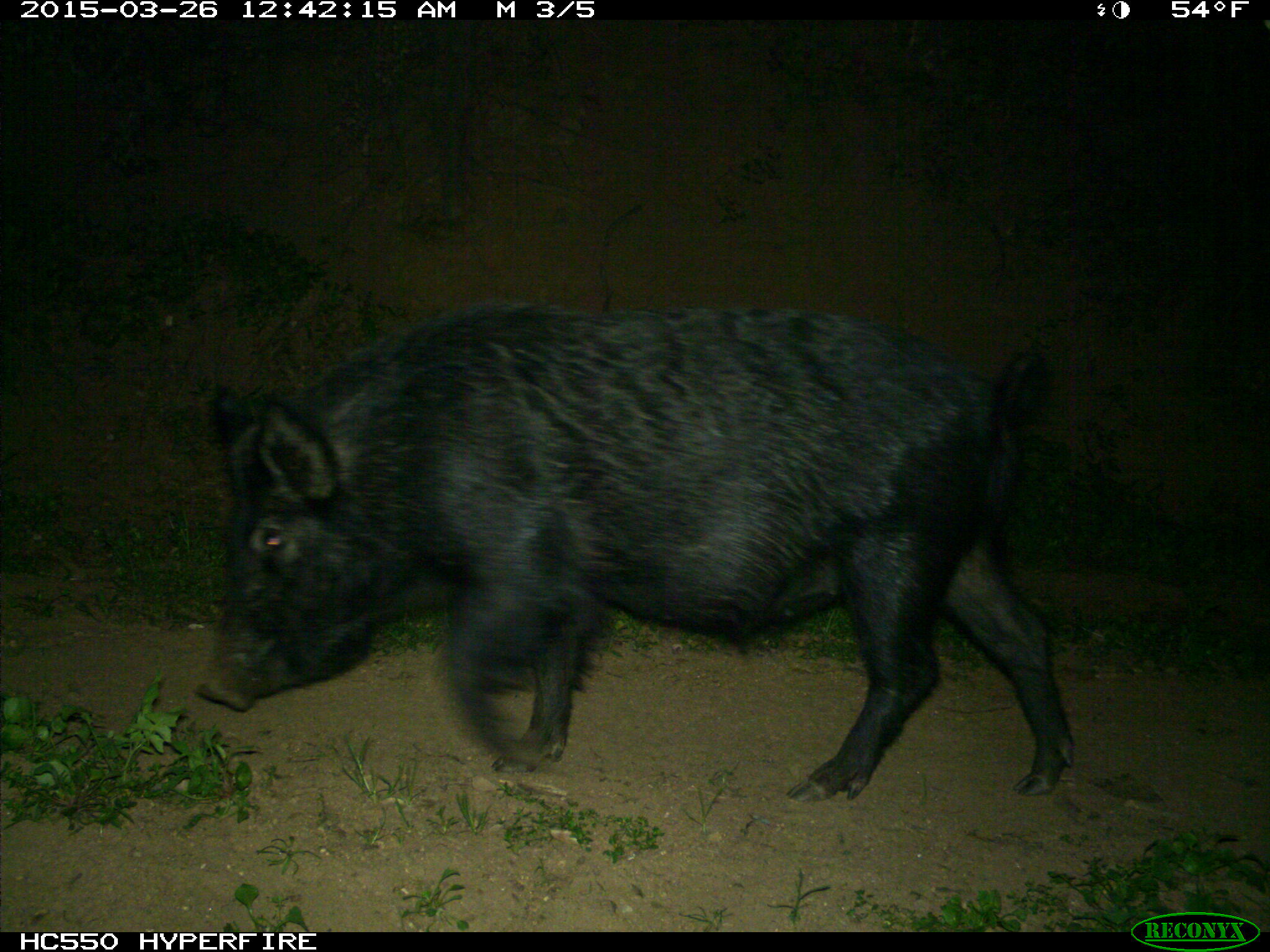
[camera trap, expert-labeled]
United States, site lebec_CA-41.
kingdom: Animalia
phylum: Chordata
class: Mammalia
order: Artiodactyla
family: Suidae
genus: Sus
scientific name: Sus scrofa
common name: wild boar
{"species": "Sus scrofa (wild boar)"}